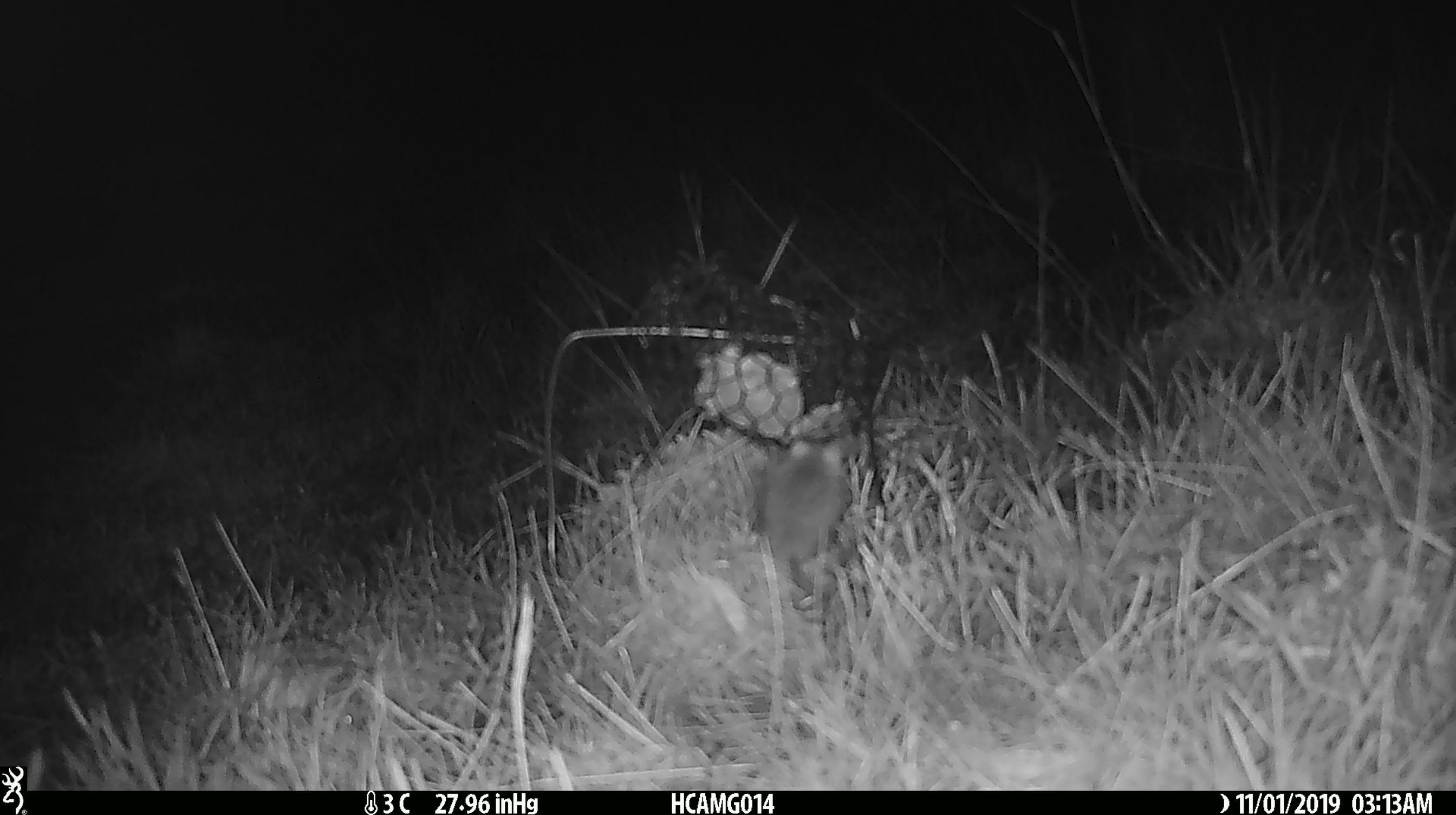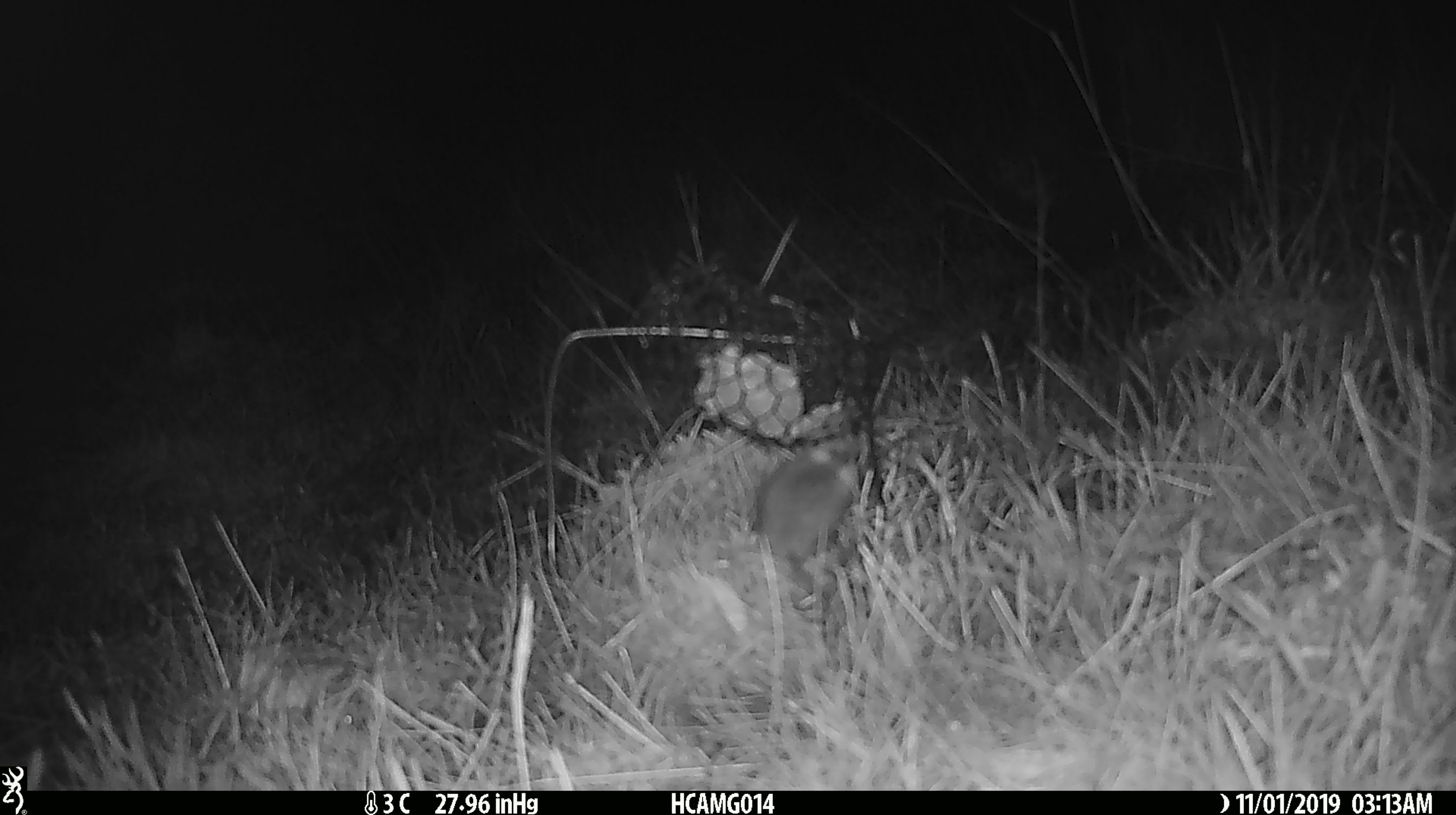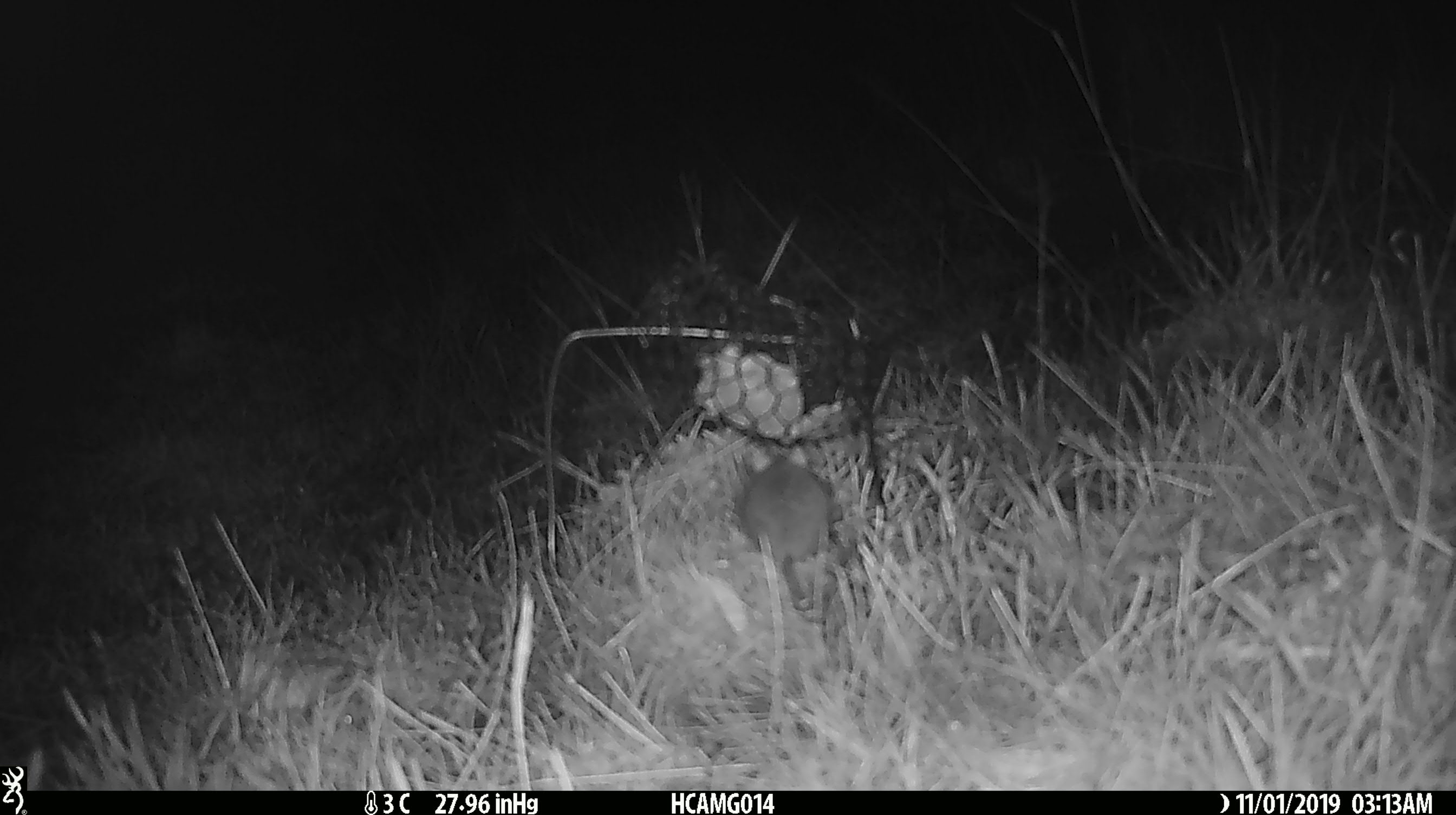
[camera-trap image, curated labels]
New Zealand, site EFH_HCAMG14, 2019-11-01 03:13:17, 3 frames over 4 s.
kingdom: Animalia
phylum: Chordata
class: Mammalia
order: Rodentia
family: Muridae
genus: Mus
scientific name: Mus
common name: mouse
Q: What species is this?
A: Mouse (Mus).